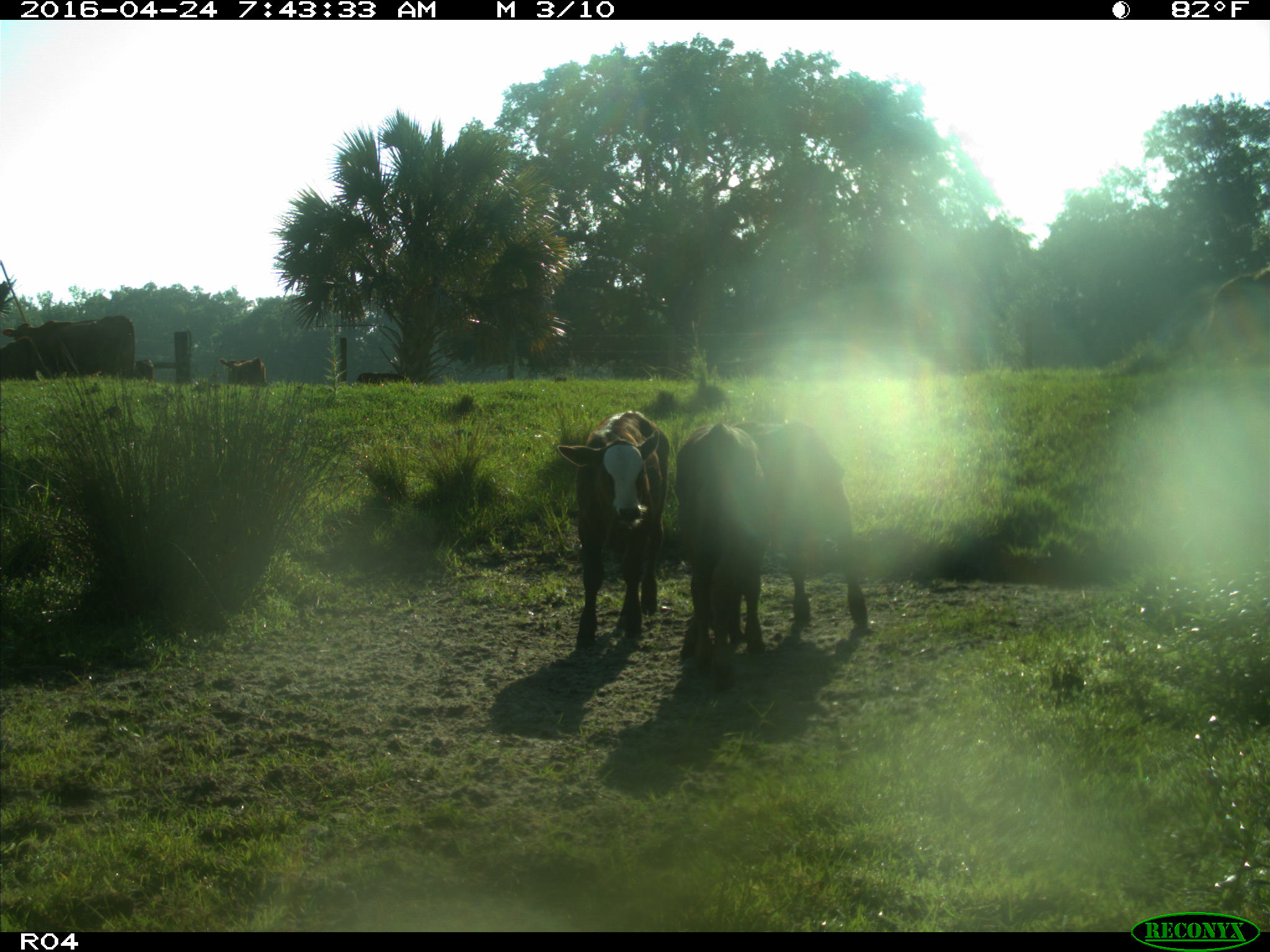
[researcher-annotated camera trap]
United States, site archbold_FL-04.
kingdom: Animalia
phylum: Chordata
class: Mammalia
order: Artiodactyla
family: Bovidae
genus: Bos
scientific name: Bos taurus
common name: domestic cow